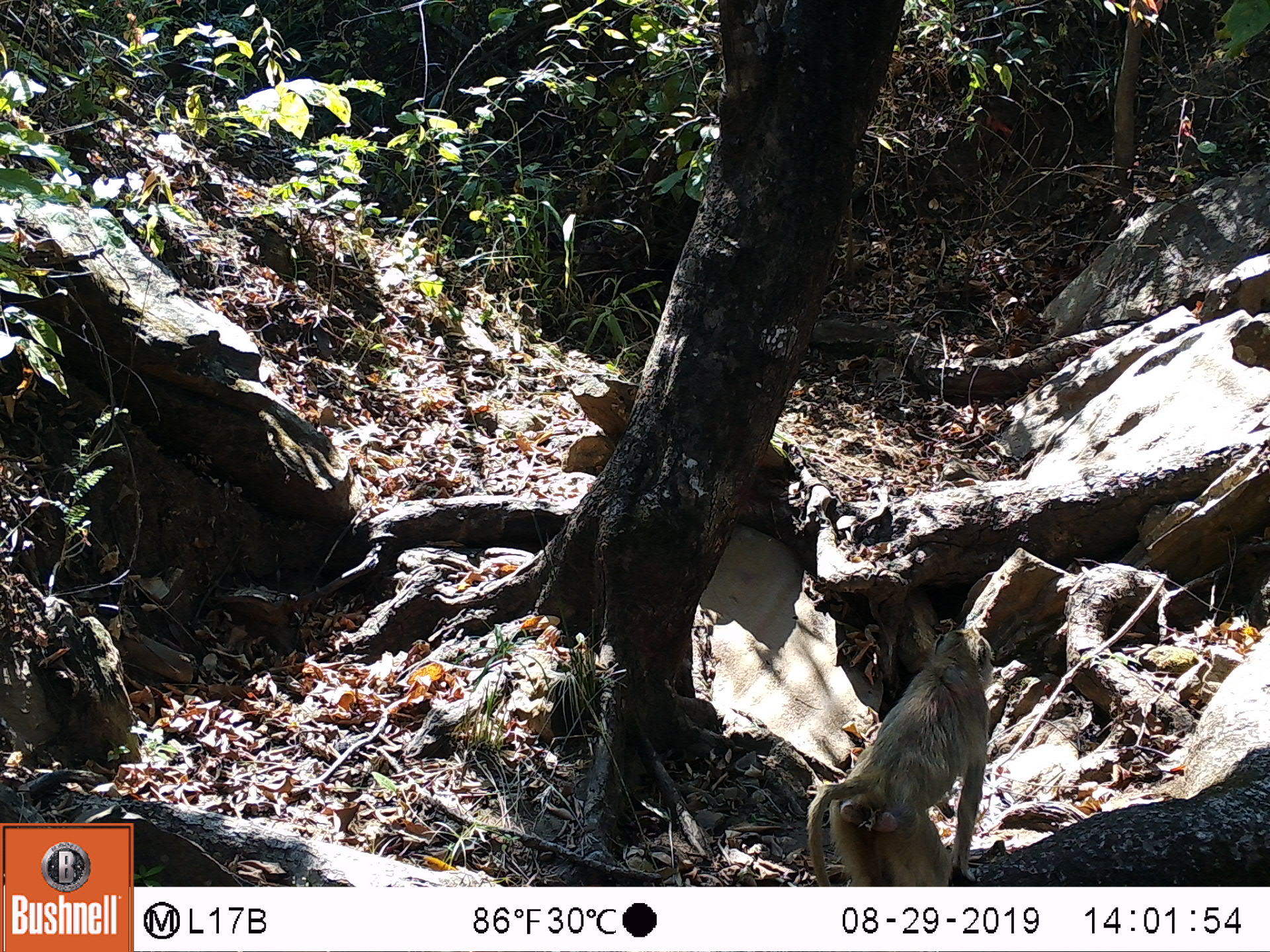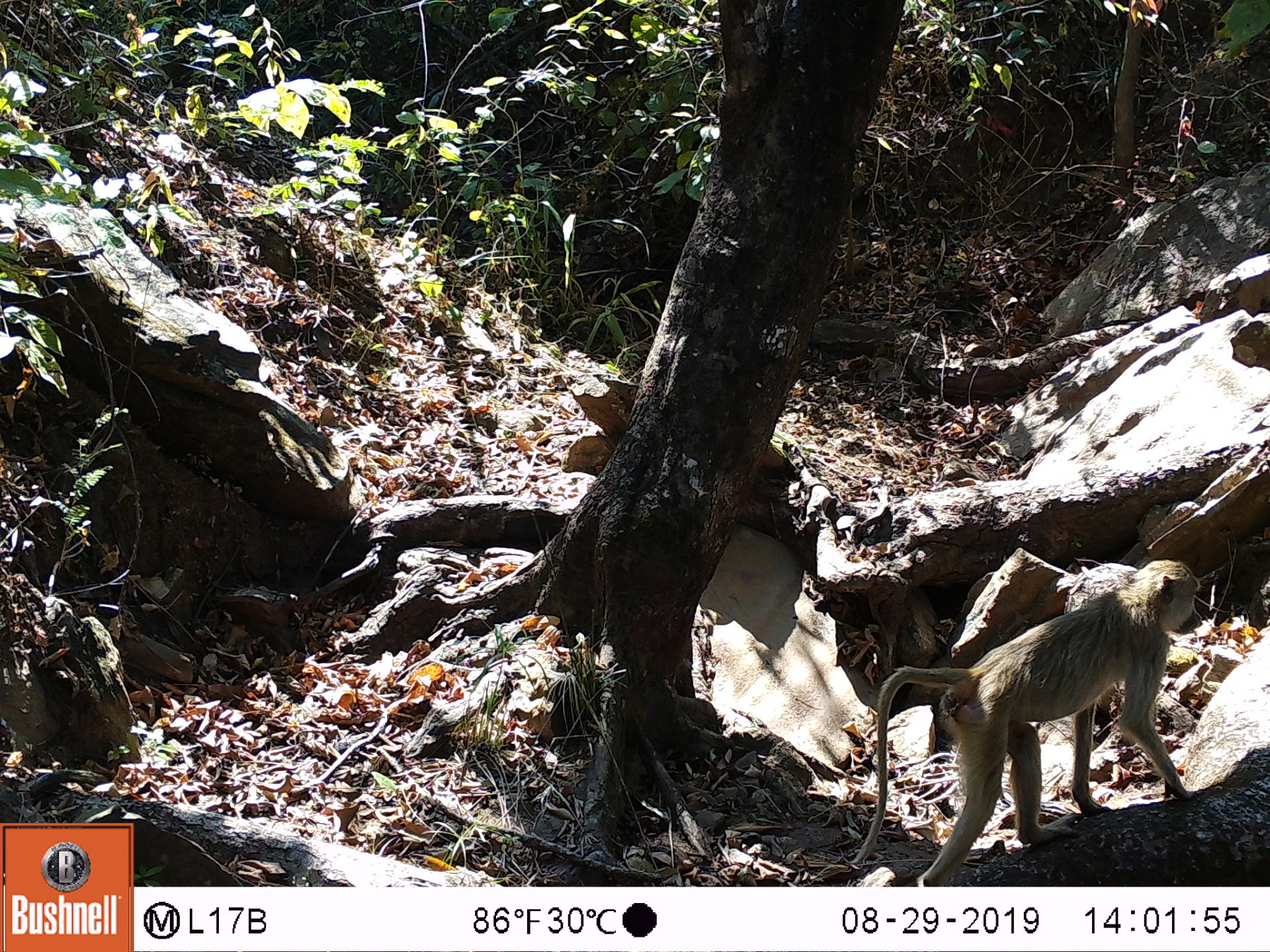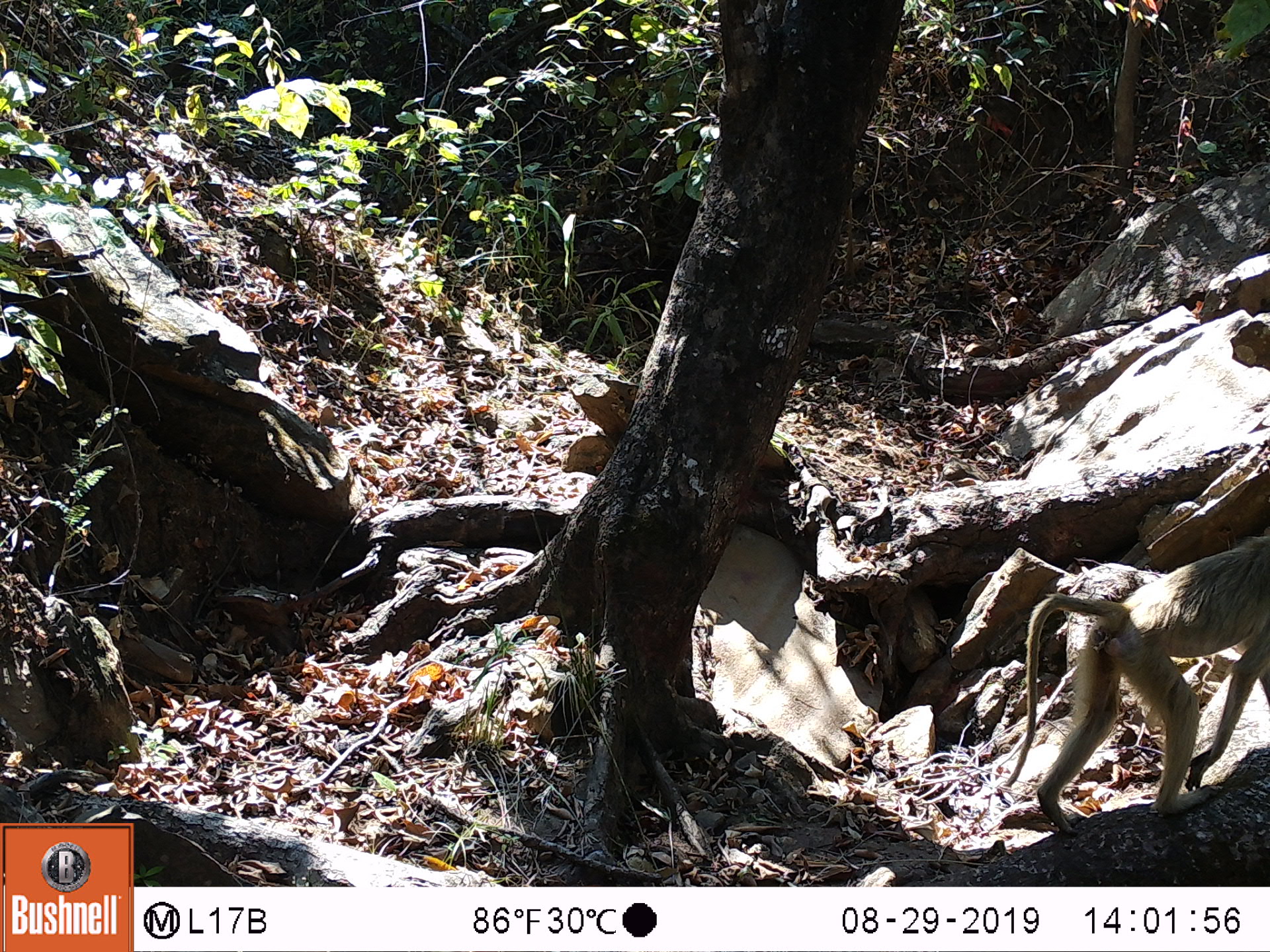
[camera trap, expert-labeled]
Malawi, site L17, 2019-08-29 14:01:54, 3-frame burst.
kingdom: Animalia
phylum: Chordata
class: Mammalia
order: Primates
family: Cercopithecidae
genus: Papio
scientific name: Papio cynocephalus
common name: yellow baboon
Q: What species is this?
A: Yellow baboon (Papio cynocephalus).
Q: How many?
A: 1.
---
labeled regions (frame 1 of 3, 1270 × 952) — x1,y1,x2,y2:
yellow baboon: 792,619,990,883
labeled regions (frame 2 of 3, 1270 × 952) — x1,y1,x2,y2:
yellow baboon: 851,552,1206,883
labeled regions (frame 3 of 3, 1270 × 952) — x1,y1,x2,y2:
yellow baboon: 986,520,1262,821